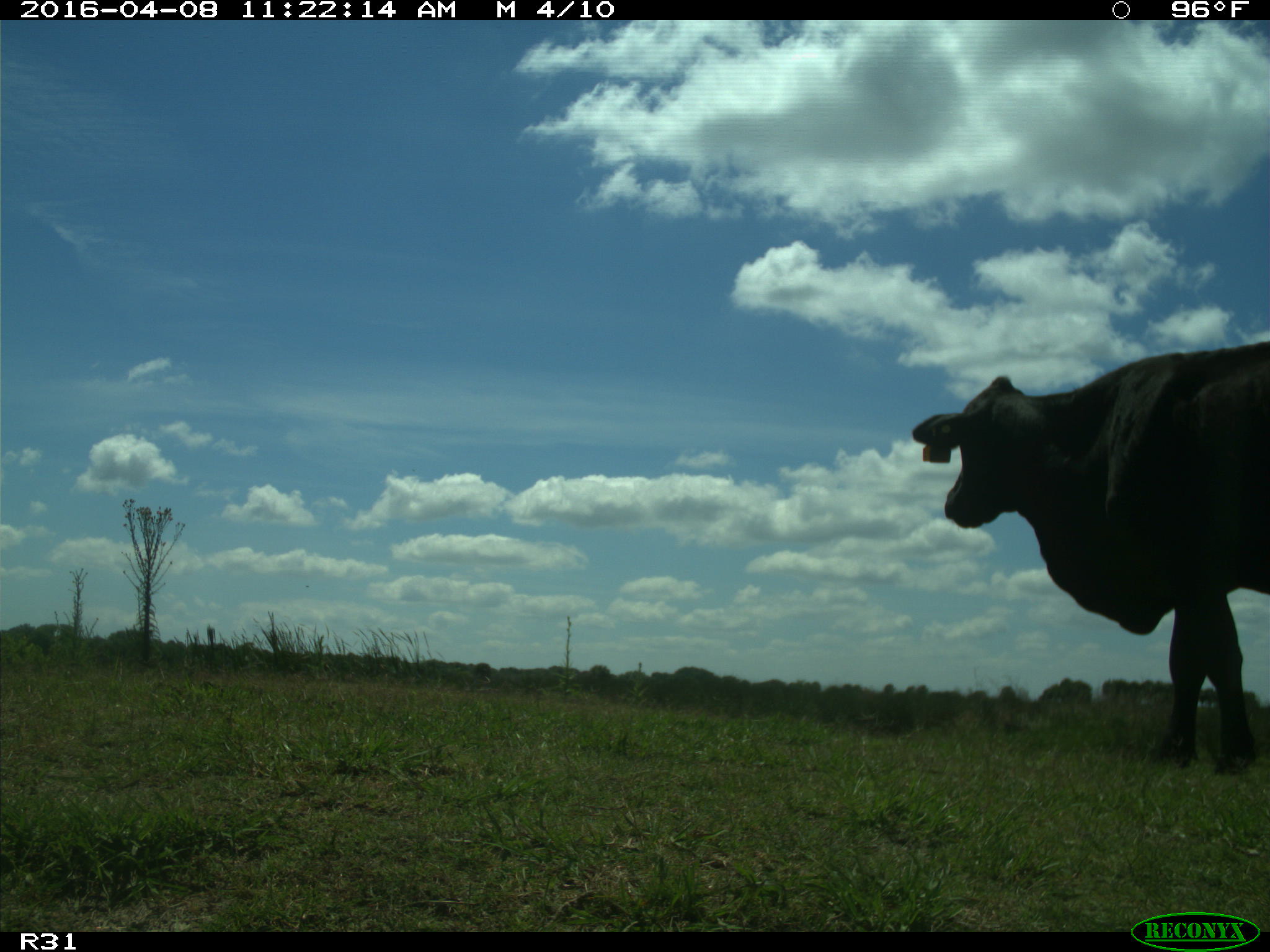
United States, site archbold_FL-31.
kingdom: Animalia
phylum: Chordata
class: Mammalia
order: Artiodactyla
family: Bovidae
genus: Bos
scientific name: Bos taurus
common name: domestic cow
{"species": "Bos taurus (domestic cow)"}